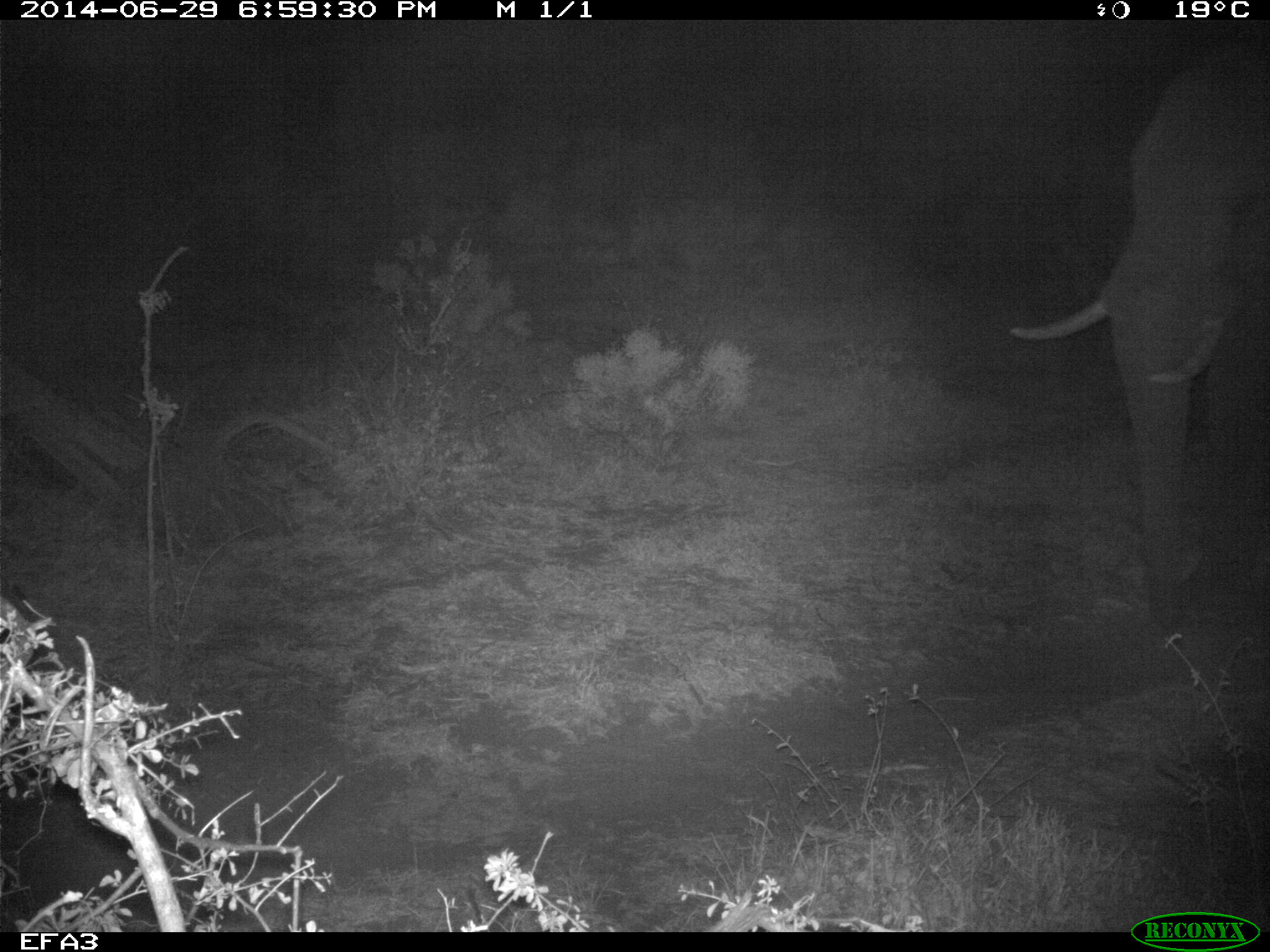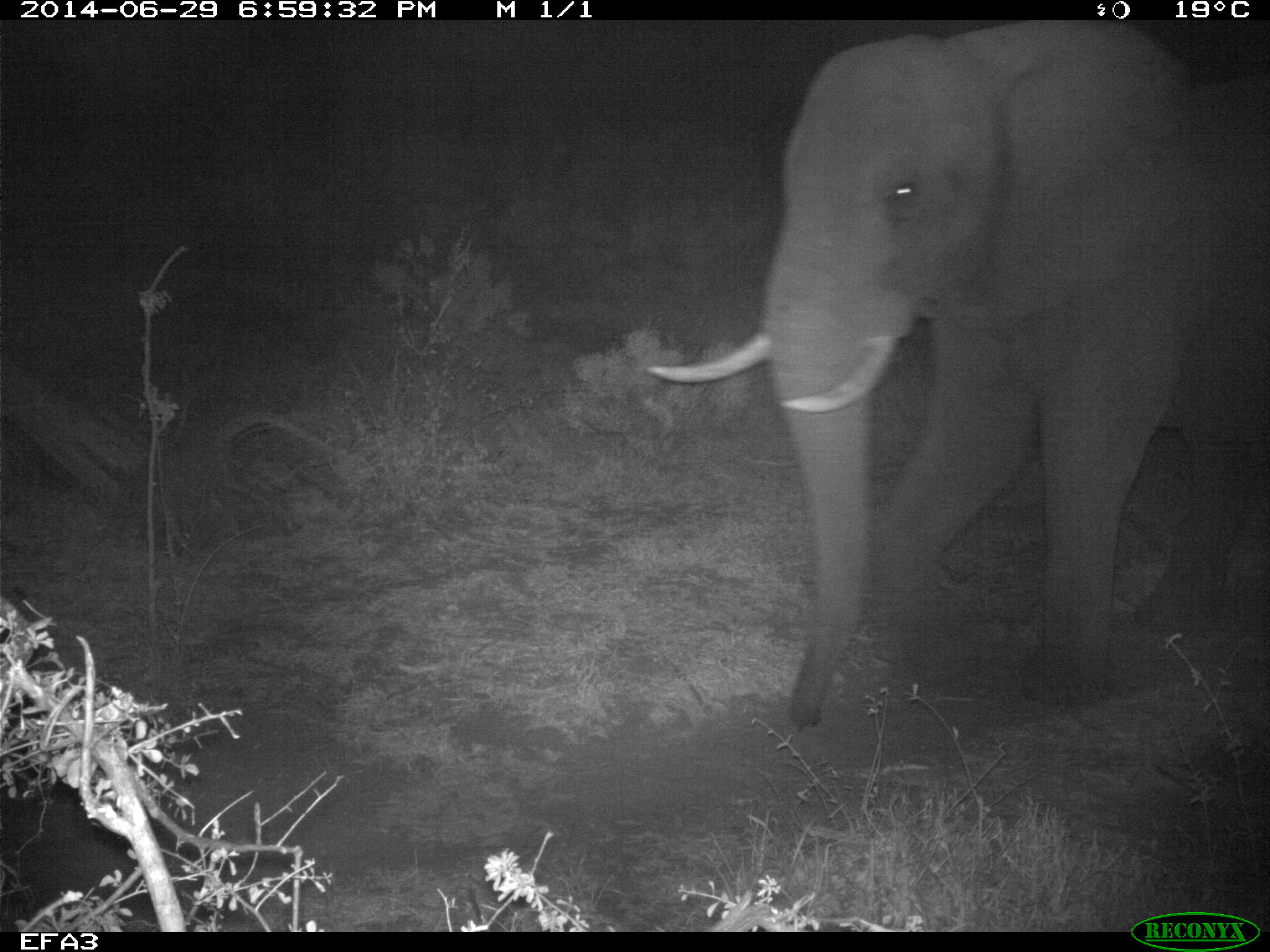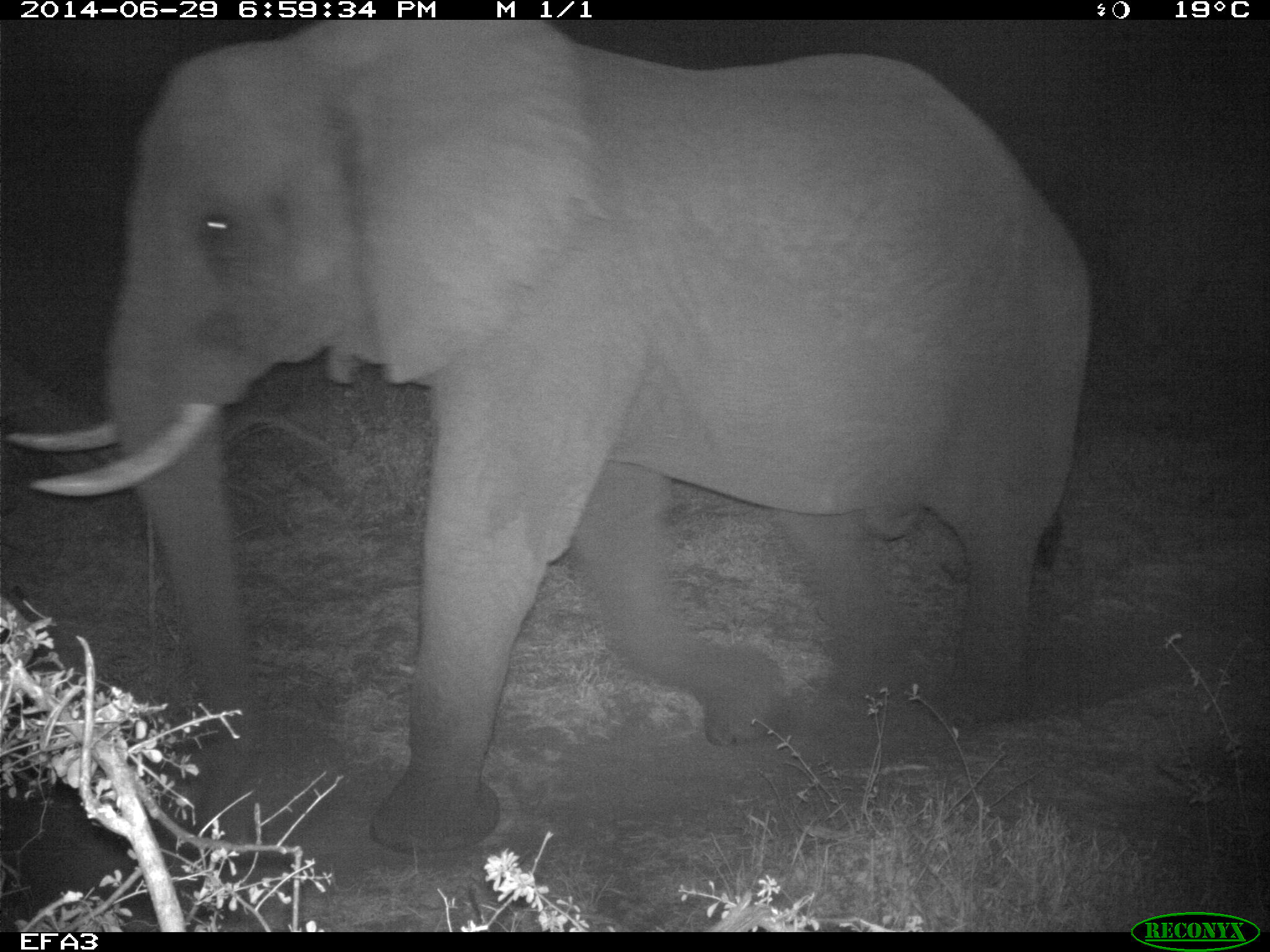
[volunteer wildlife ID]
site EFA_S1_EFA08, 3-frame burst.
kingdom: Animalia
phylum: Chordata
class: Mammalia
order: Proboscidea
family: Elephantidae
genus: Loxodonta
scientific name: Loxodonta africana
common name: african bush elephant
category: elephant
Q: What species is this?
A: Elephant (african bush elephant) (Loxodonta africana).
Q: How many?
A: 1.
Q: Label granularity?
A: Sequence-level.